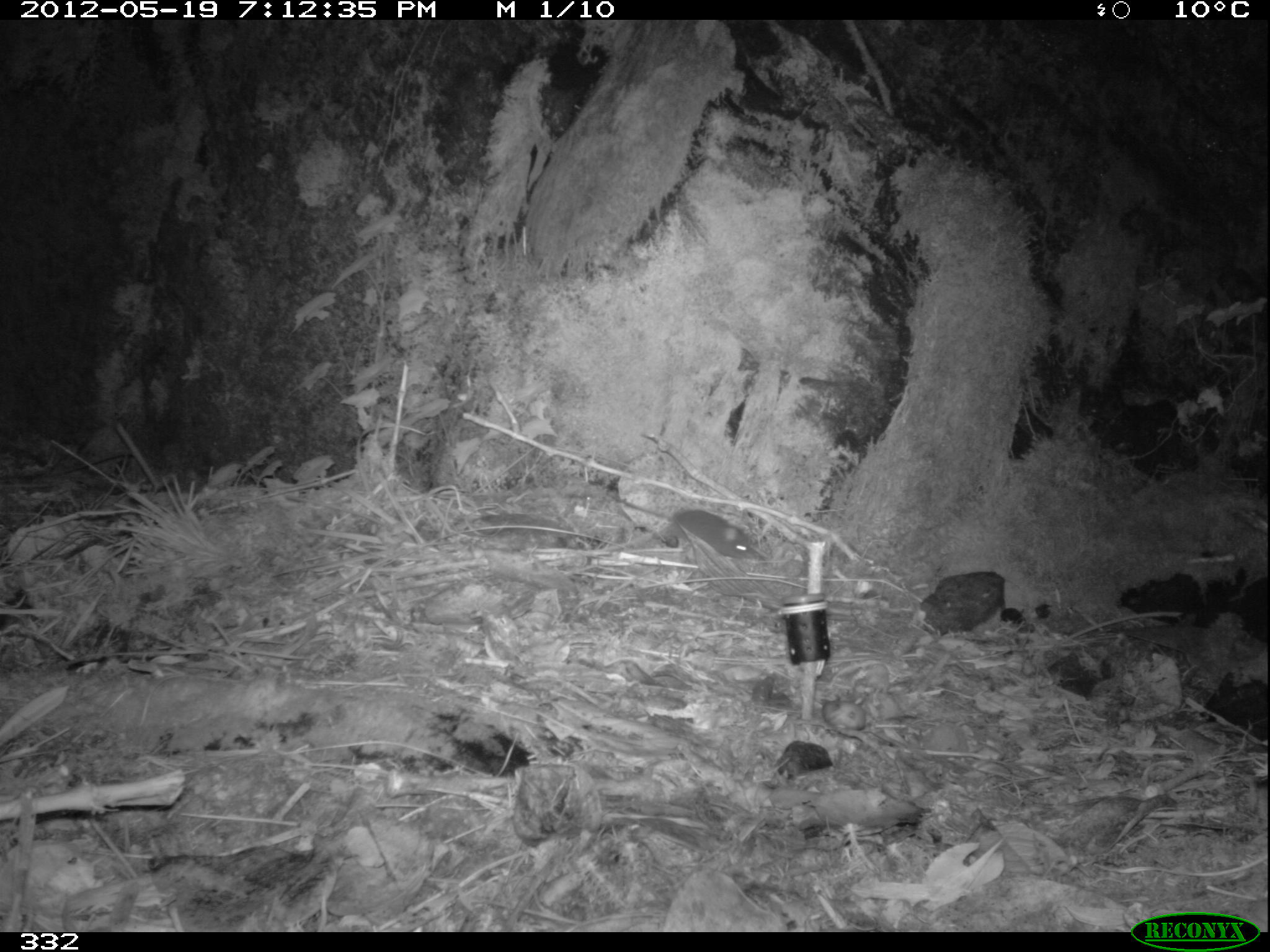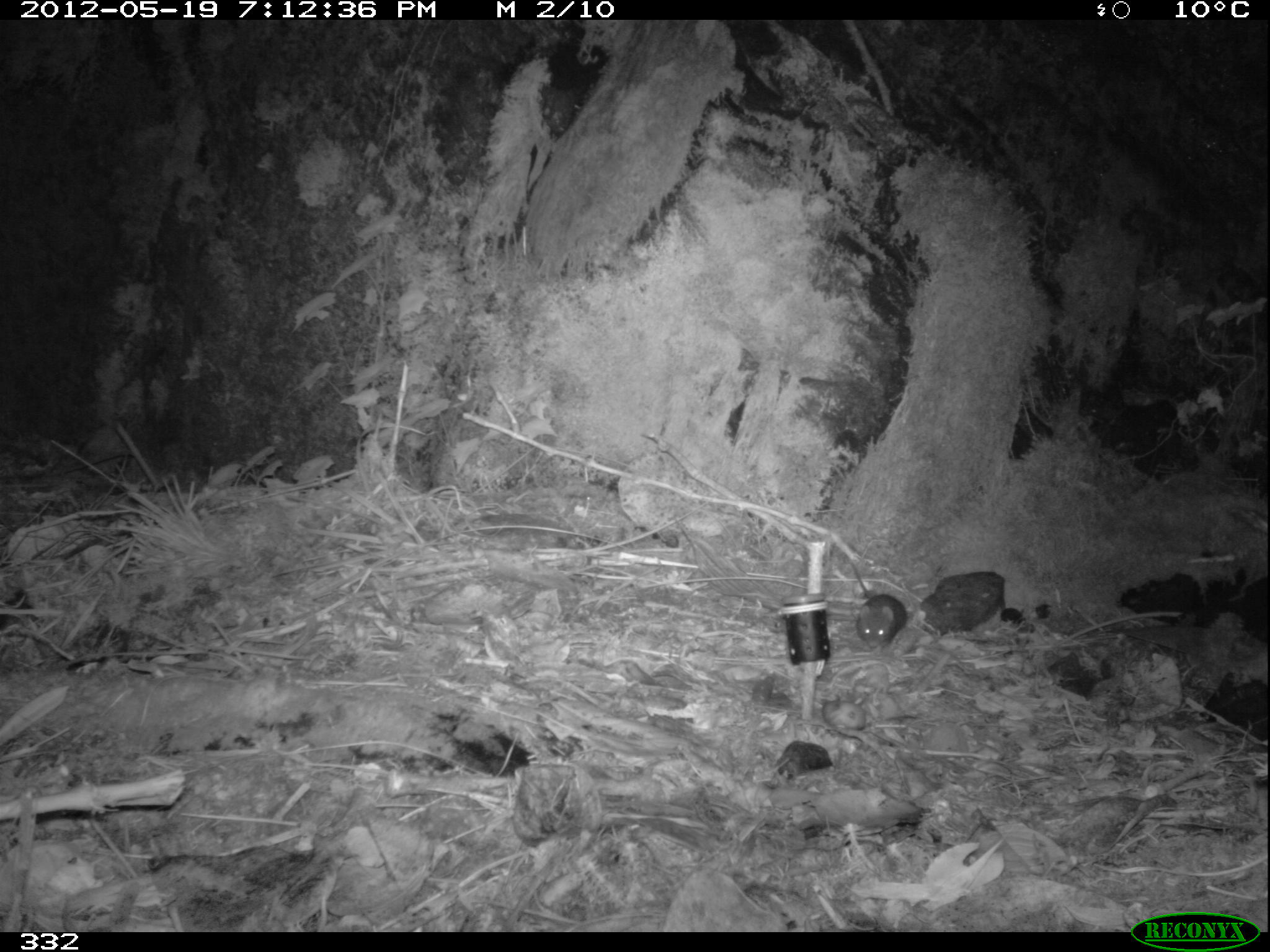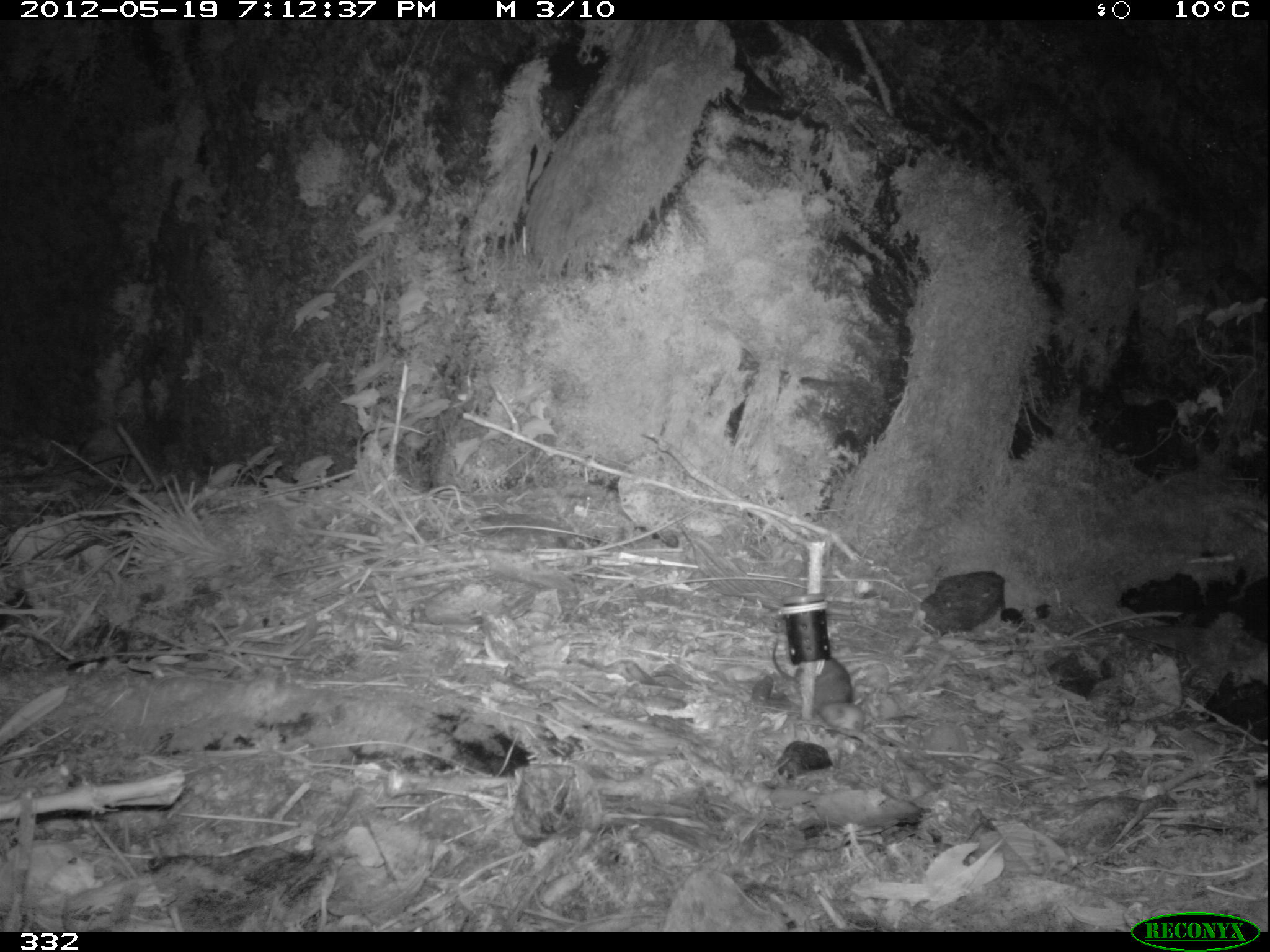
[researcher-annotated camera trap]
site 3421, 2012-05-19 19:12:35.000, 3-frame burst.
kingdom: Animalia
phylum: Chordata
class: Mammalia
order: Rodentia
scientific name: Rodentia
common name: rodents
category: unknown rodent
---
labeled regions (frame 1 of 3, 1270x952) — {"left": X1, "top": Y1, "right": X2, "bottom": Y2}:
unknown rodent: {"left": 614, "top": 498, "right": 756, "bottom": 559}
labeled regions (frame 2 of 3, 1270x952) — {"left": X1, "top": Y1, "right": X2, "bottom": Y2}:
unknown rodent: {"left": 849, "top": 561, "right": 908, "bottom": 648}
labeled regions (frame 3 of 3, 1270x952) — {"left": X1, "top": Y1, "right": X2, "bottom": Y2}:
unknown rodent: {"left": 771, "top": 636, "right": 852, "bottom": 715}